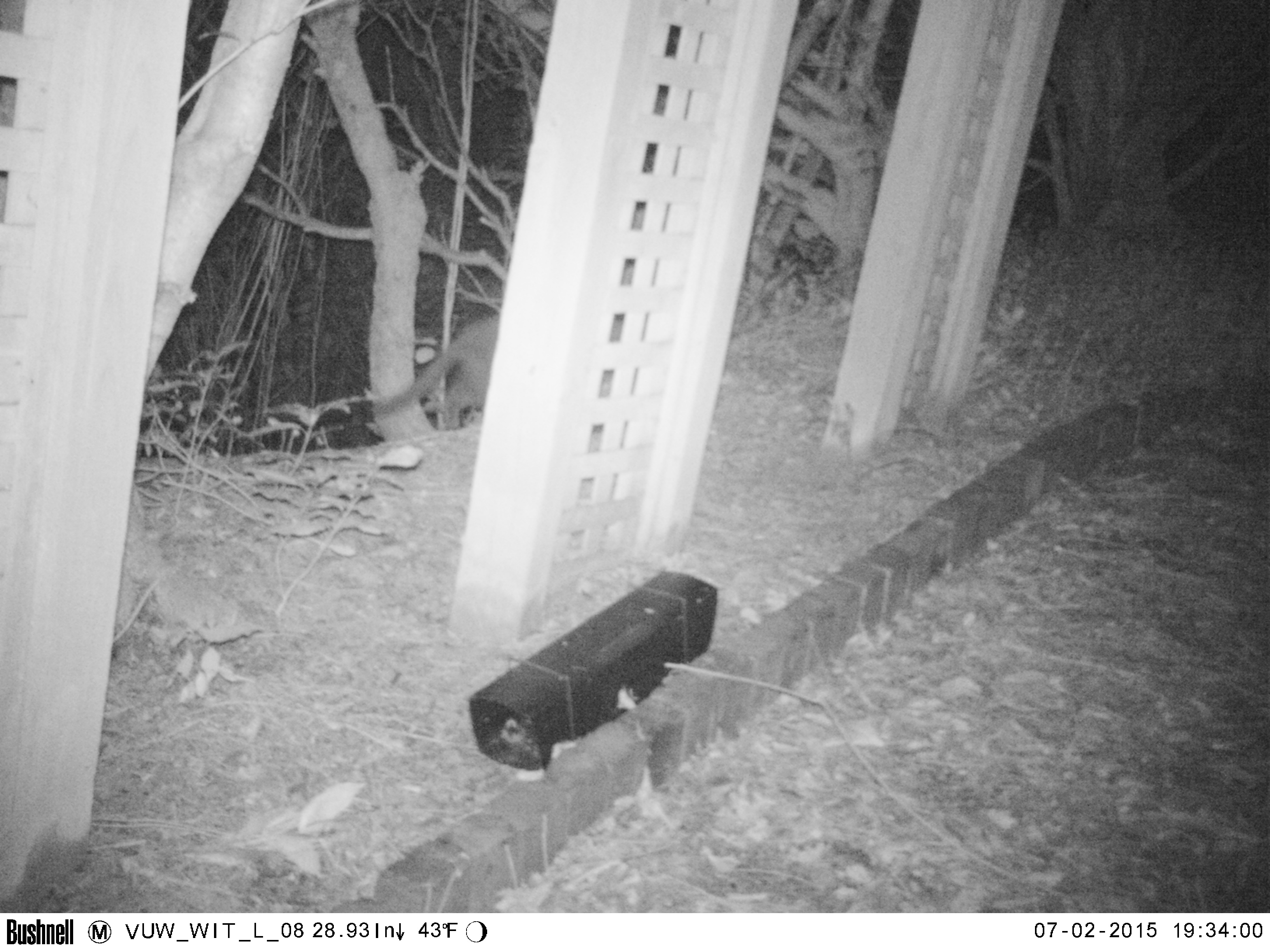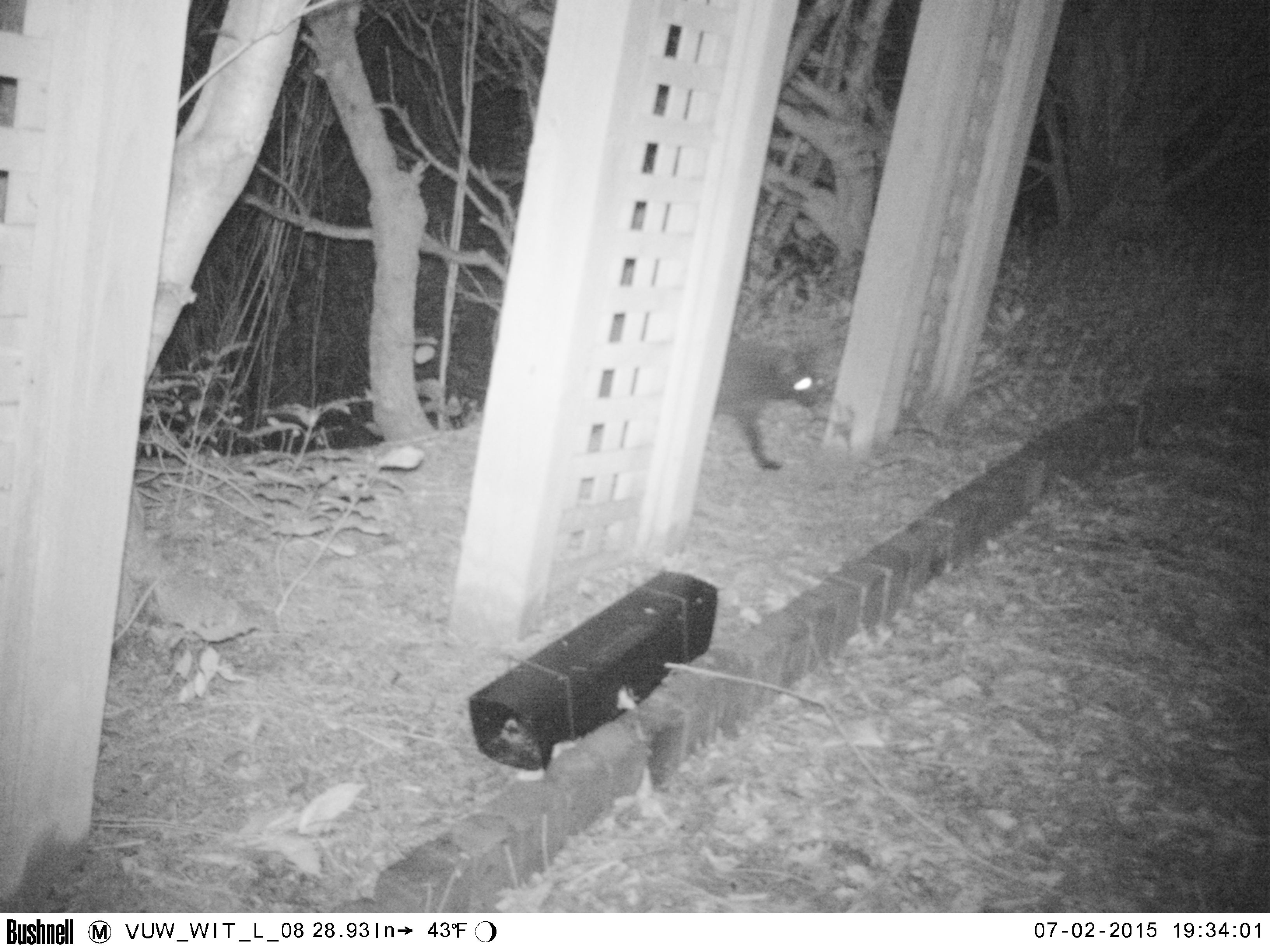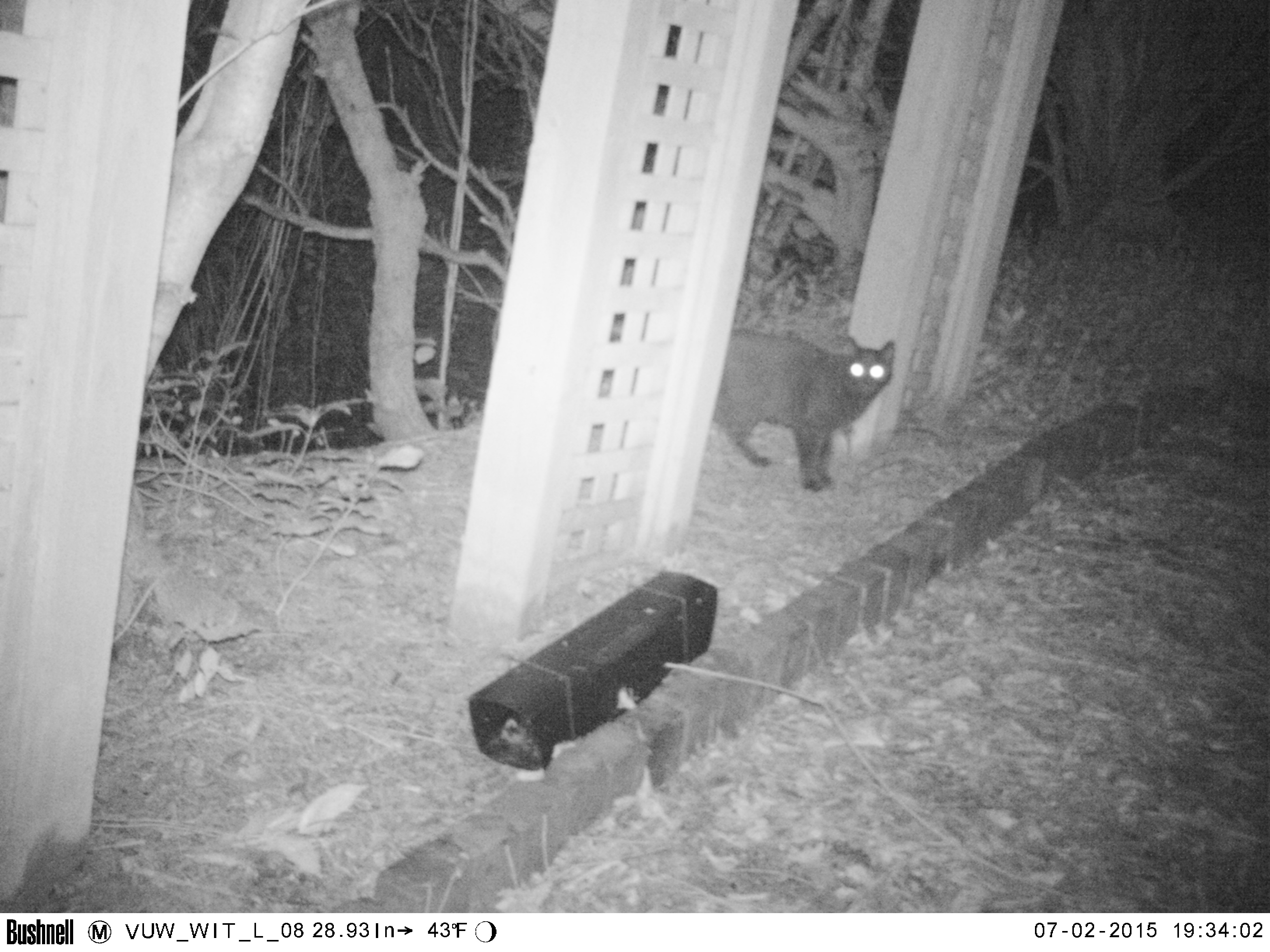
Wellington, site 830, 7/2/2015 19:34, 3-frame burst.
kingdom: Animalia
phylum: Chordata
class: Mammalia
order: Carnivora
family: Felidae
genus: Felis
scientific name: Felis catus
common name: cat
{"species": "cat (Felis catus)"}